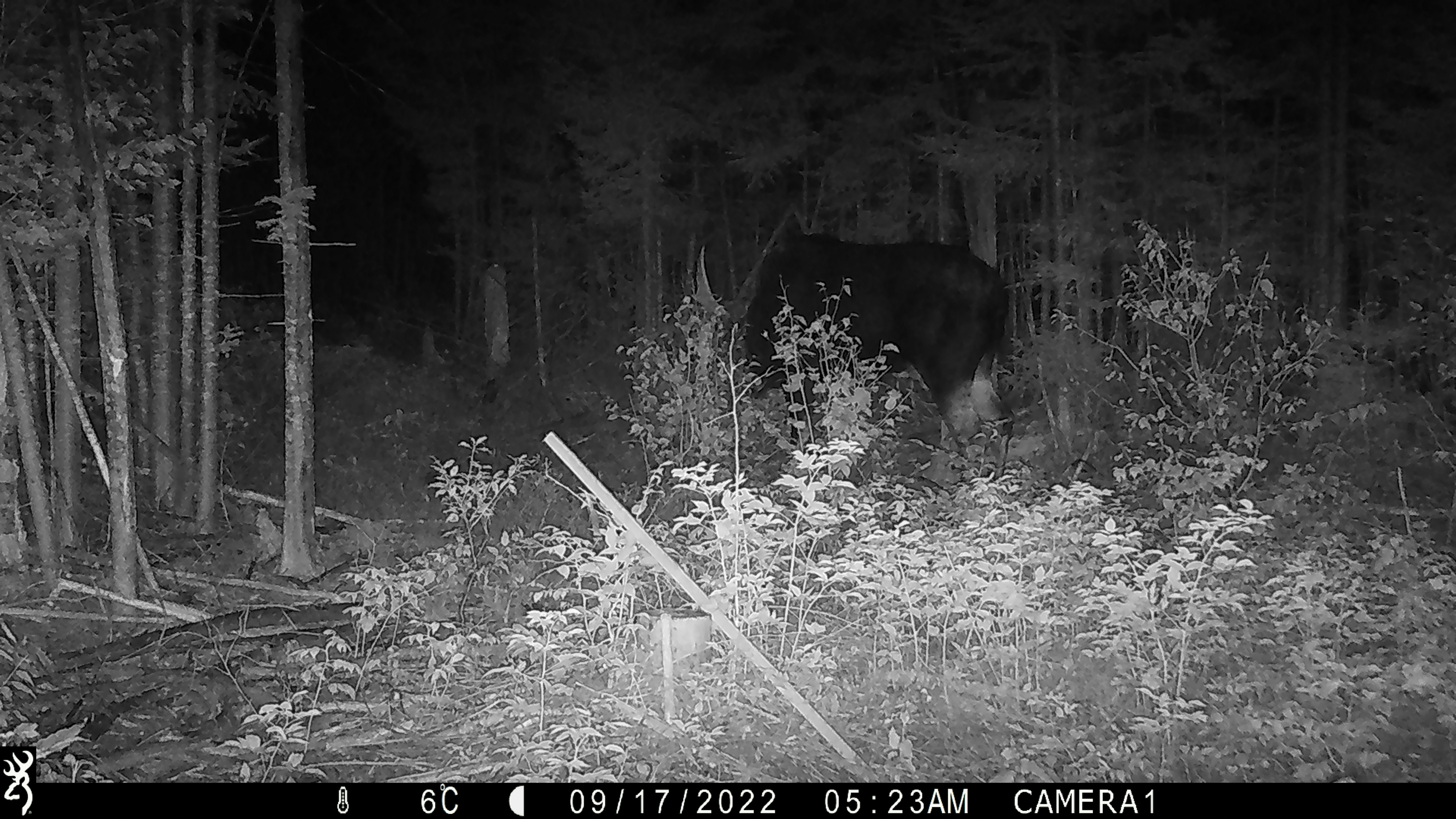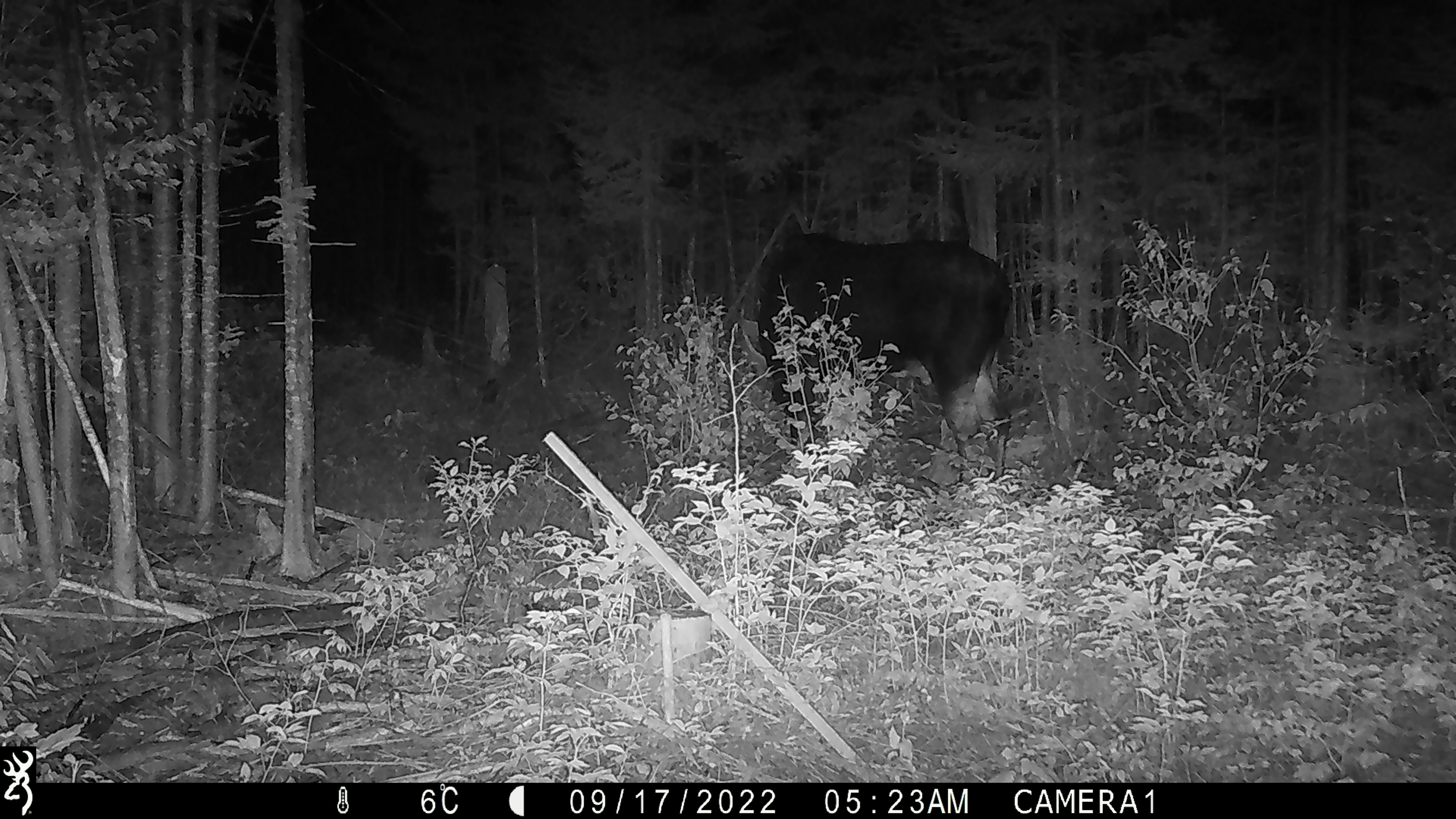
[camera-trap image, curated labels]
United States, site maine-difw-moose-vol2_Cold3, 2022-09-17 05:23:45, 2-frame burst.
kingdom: Animalia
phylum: Chordata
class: Mammalia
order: Artiodactyla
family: Cervidae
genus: Alces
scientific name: Alces alces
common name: moose